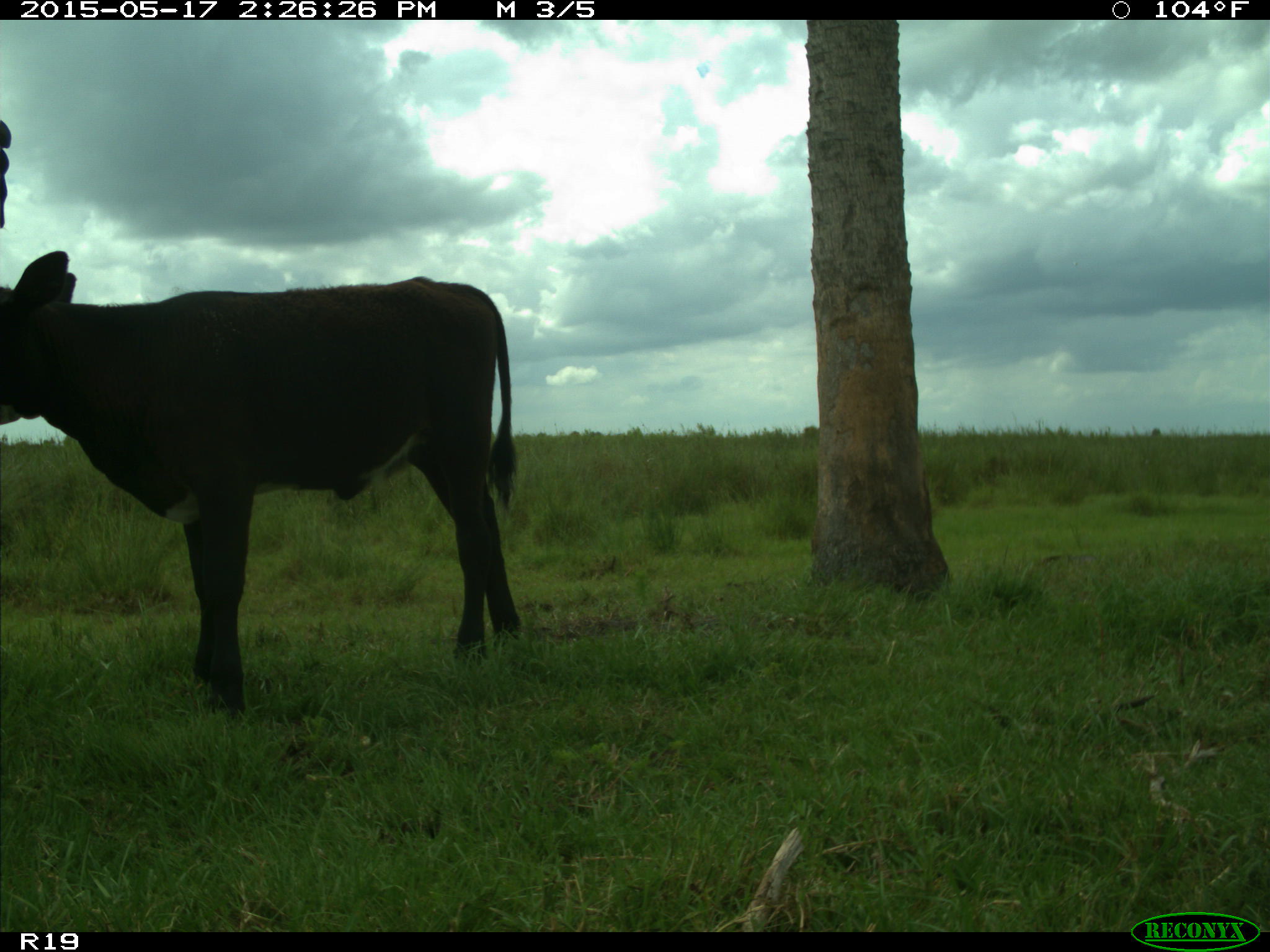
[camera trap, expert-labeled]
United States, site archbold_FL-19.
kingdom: Animalia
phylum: Chordata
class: Mammalia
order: Artiodactyla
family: Bovidae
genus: Bos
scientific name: Bos taurus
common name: domestic cow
Bos taurus (domestic cow).